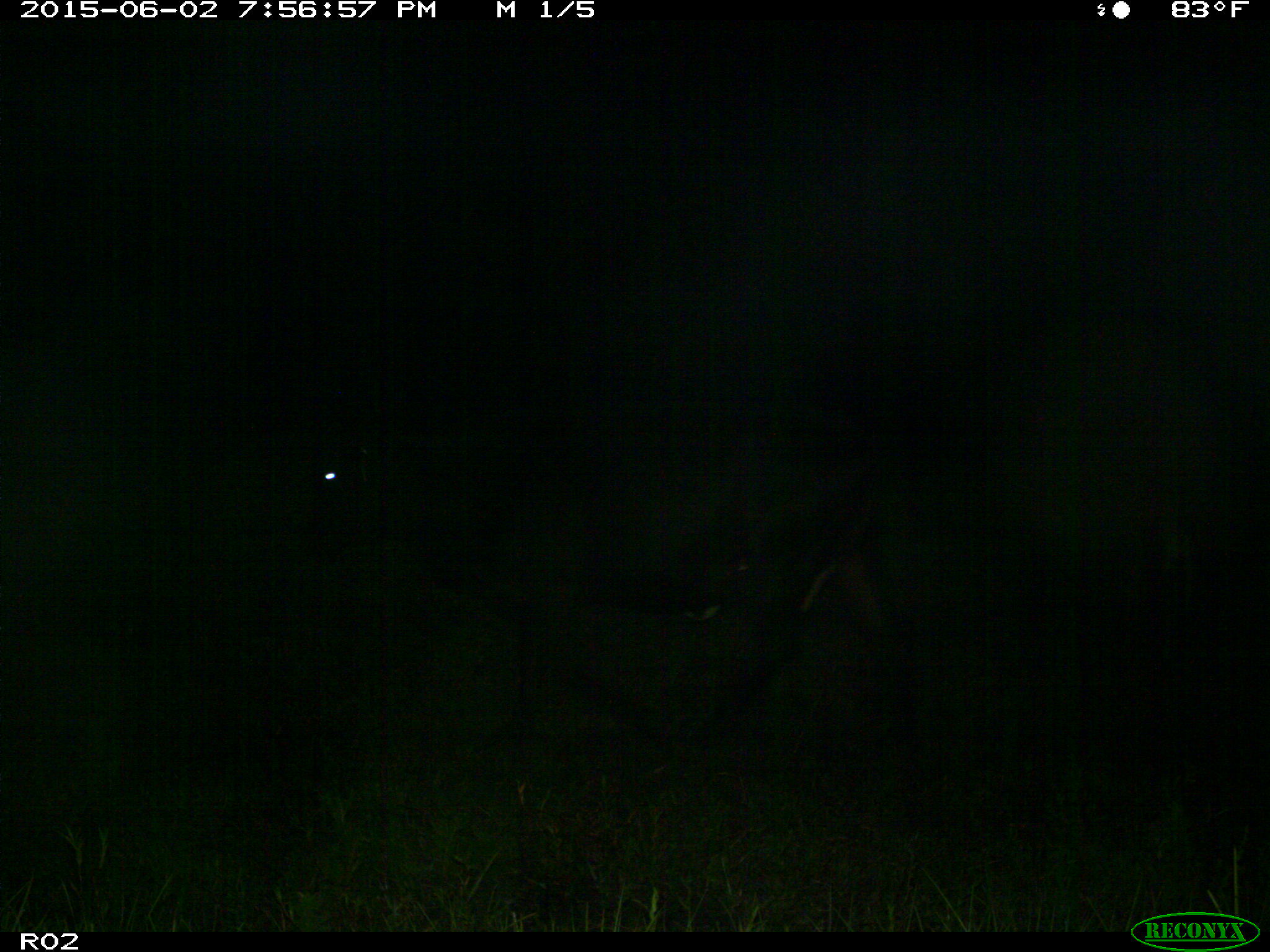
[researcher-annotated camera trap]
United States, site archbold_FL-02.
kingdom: Animalia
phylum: Chordata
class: Mammalia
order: Artiodactyla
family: Bovidae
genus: Bos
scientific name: Bos taurus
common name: domestic cow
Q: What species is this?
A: Bos taurus (domestic cow).